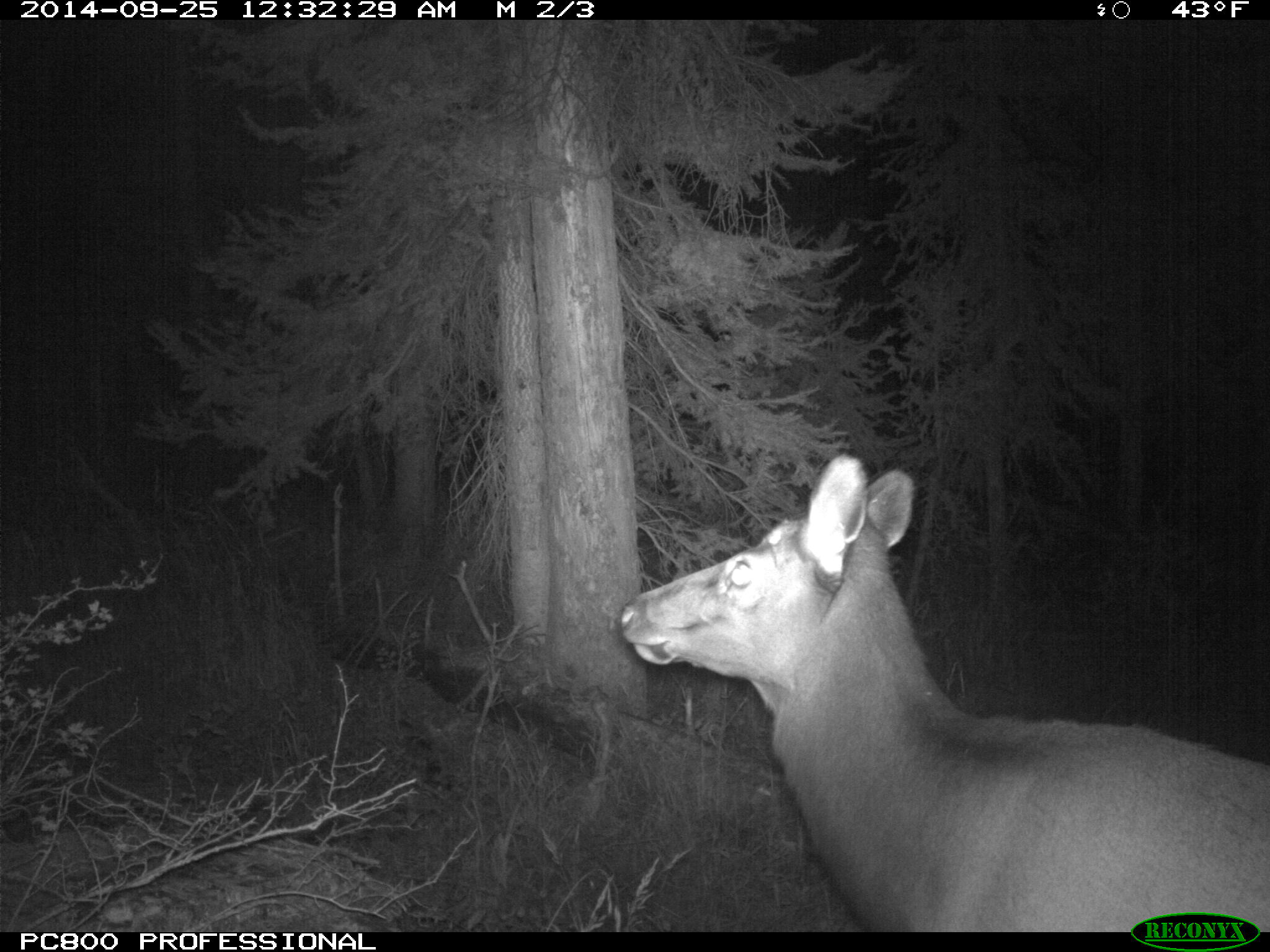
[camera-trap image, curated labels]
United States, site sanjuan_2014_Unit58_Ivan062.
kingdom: Animalia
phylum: Chordata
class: Mammalia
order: Artiodactyla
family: Cervidae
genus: Cervus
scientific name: Cervus elaphus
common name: red deer